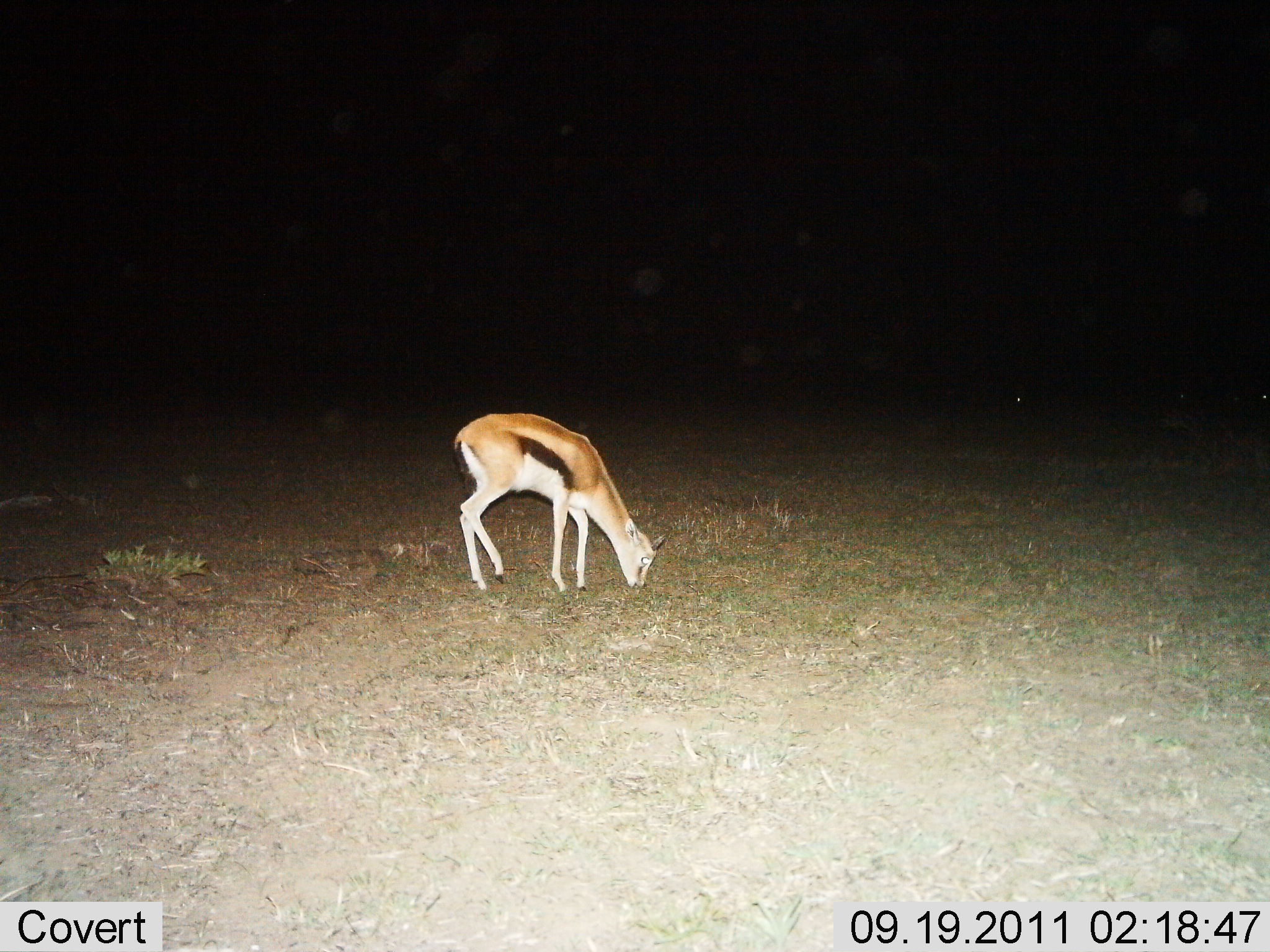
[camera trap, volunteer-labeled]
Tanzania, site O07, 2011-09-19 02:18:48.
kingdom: Animalia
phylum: Chordata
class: Mammalia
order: Artiodactyla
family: Bovidae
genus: Eudorcas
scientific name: Eudorcas thomsonii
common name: thomson's gazelle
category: gazellethomsons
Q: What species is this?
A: Gazellethomsons (thomson's gazelle) (Eudorcas thomsonii).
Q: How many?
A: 1.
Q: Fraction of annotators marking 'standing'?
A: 18%.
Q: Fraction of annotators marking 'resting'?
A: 0%.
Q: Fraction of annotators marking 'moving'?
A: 0%.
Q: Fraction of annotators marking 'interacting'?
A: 0%.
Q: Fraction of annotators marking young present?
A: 36%.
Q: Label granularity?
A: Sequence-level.